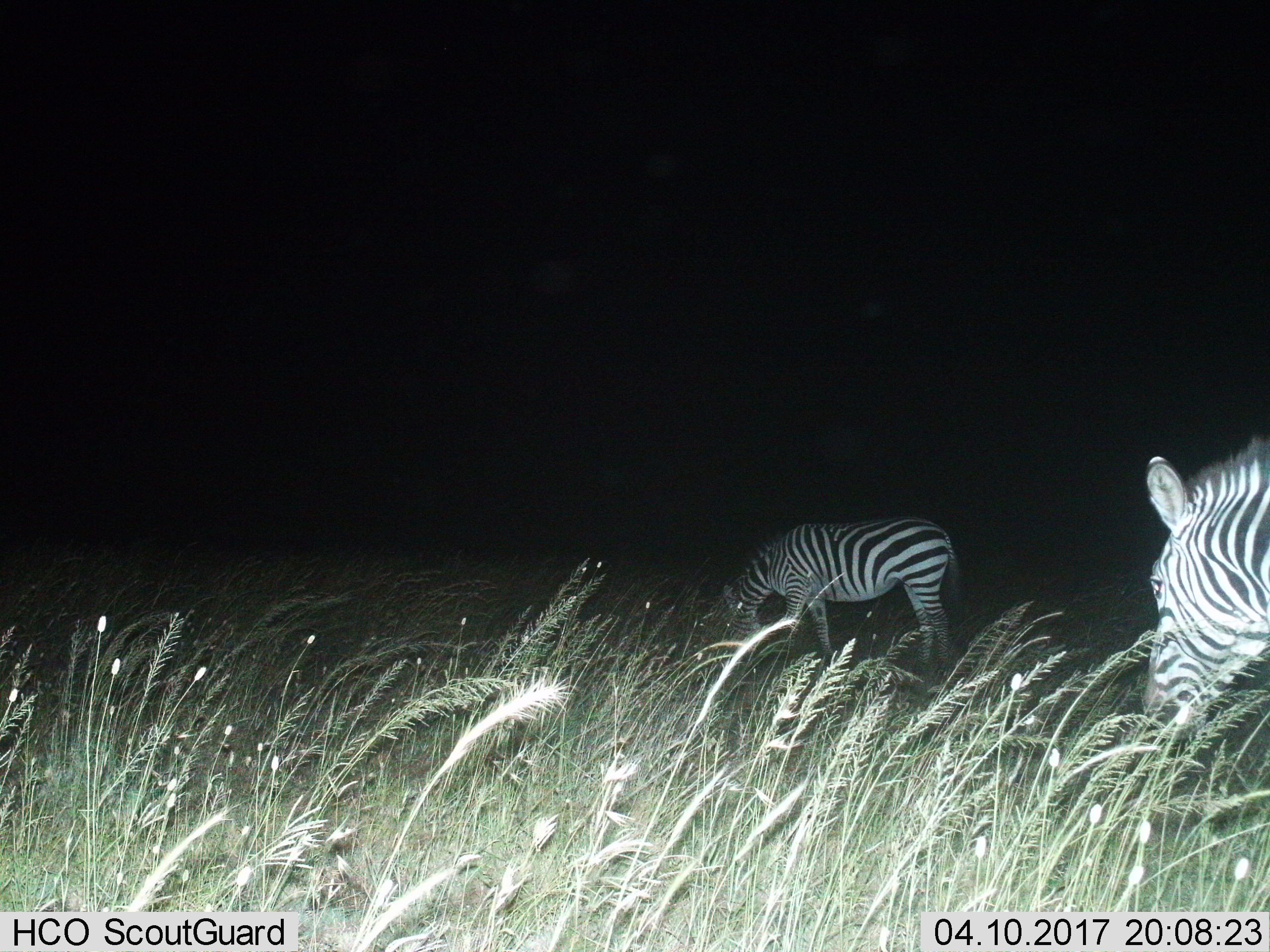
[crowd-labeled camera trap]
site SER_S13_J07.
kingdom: Animalia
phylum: Chordata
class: Mammalia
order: Perissodactyla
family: Equidae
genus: Equus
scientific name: Equus quagga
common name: plains zebra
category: zebraplains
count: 2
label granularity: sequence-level